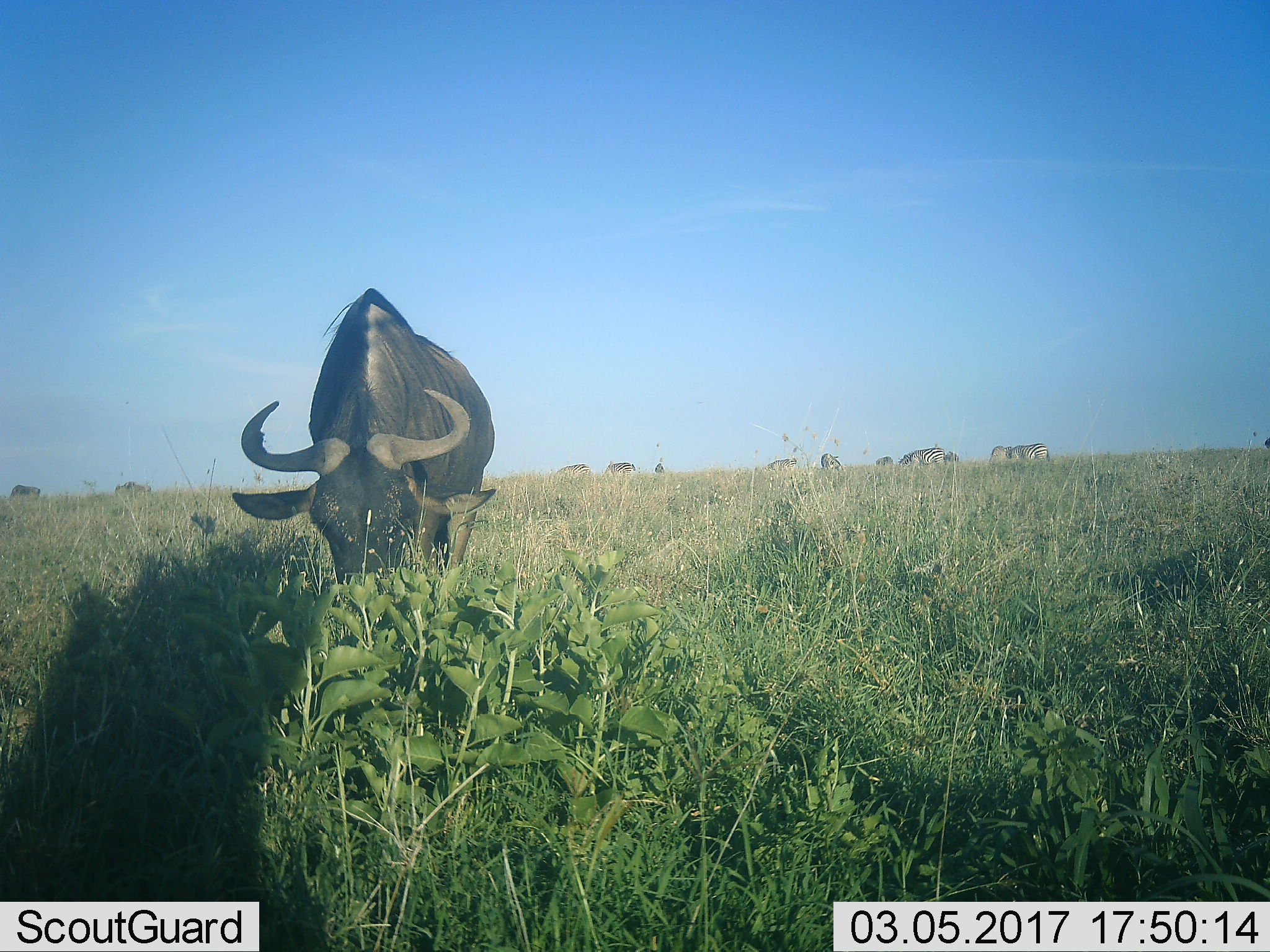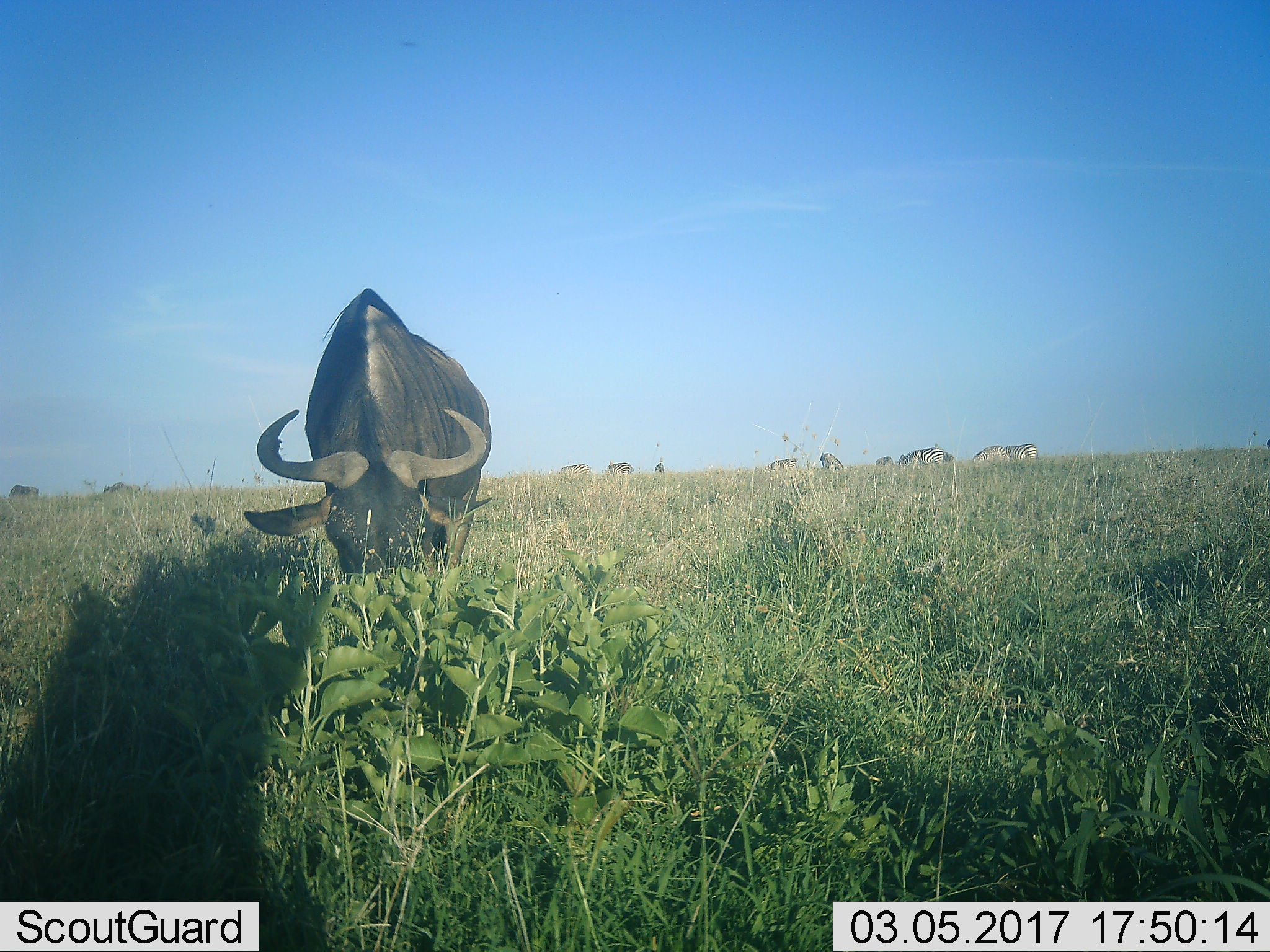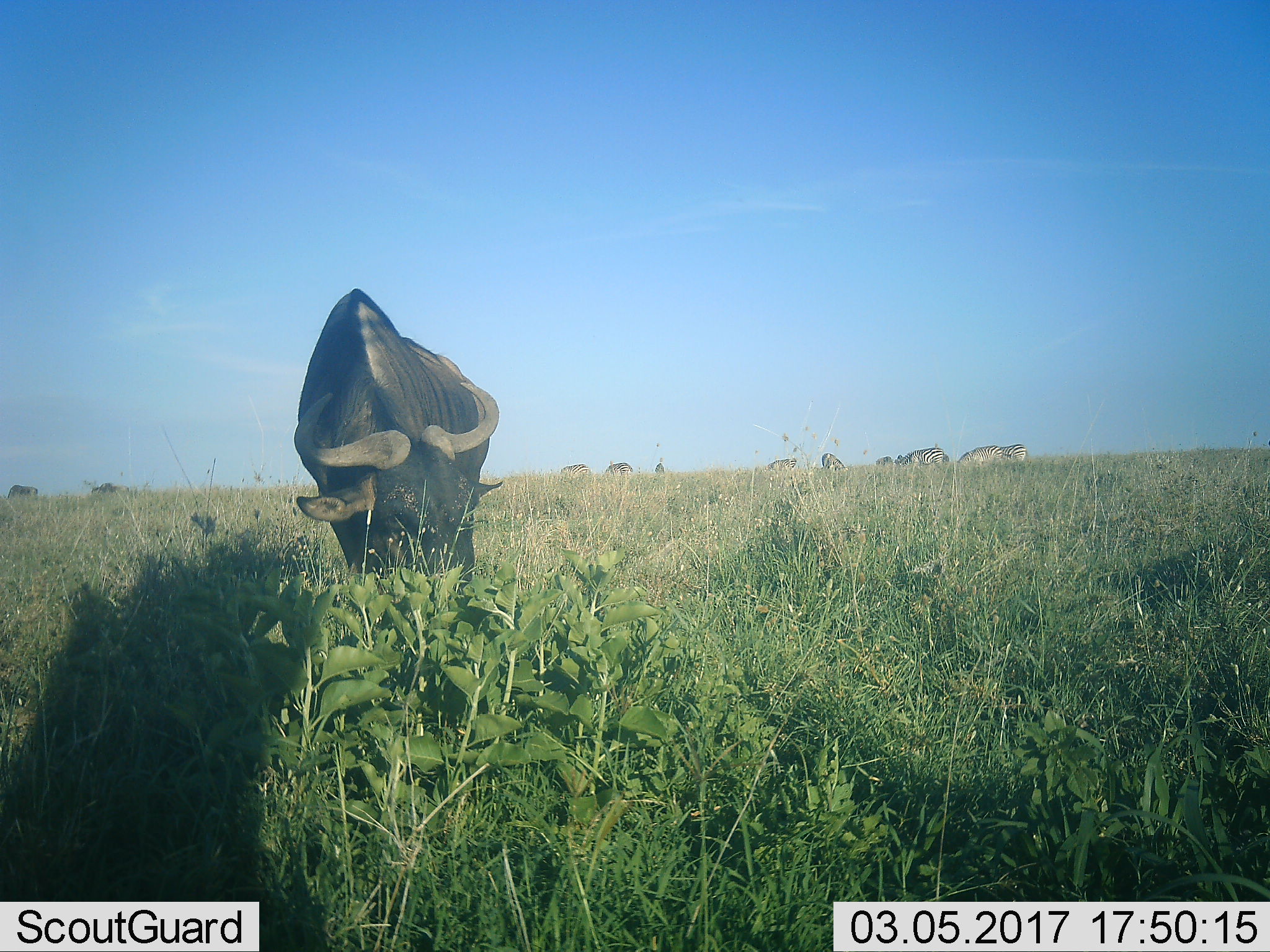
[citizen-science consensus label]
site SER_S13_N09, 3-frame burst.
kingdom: Animalia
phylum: Chordata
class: Mammalia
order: Artiodactyla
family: Bovidae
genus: Connochaetes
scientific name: Connochaetes taurinus taurinus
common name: blue wildebeest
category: wildebeestblue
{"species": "wildebeestblue (blue wildebeest) (Connochaetes taurinus taurinus)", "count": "1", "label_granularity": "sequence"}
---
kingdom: Animalia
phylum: Chordata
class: Mammalia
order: Perissodactyla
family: Equidae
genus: Equus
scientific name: Equus quagga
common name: plains zebra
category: zebraplains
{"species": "zebraplains (plains zebra) (Equus quagga)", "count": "9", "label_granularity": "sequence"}